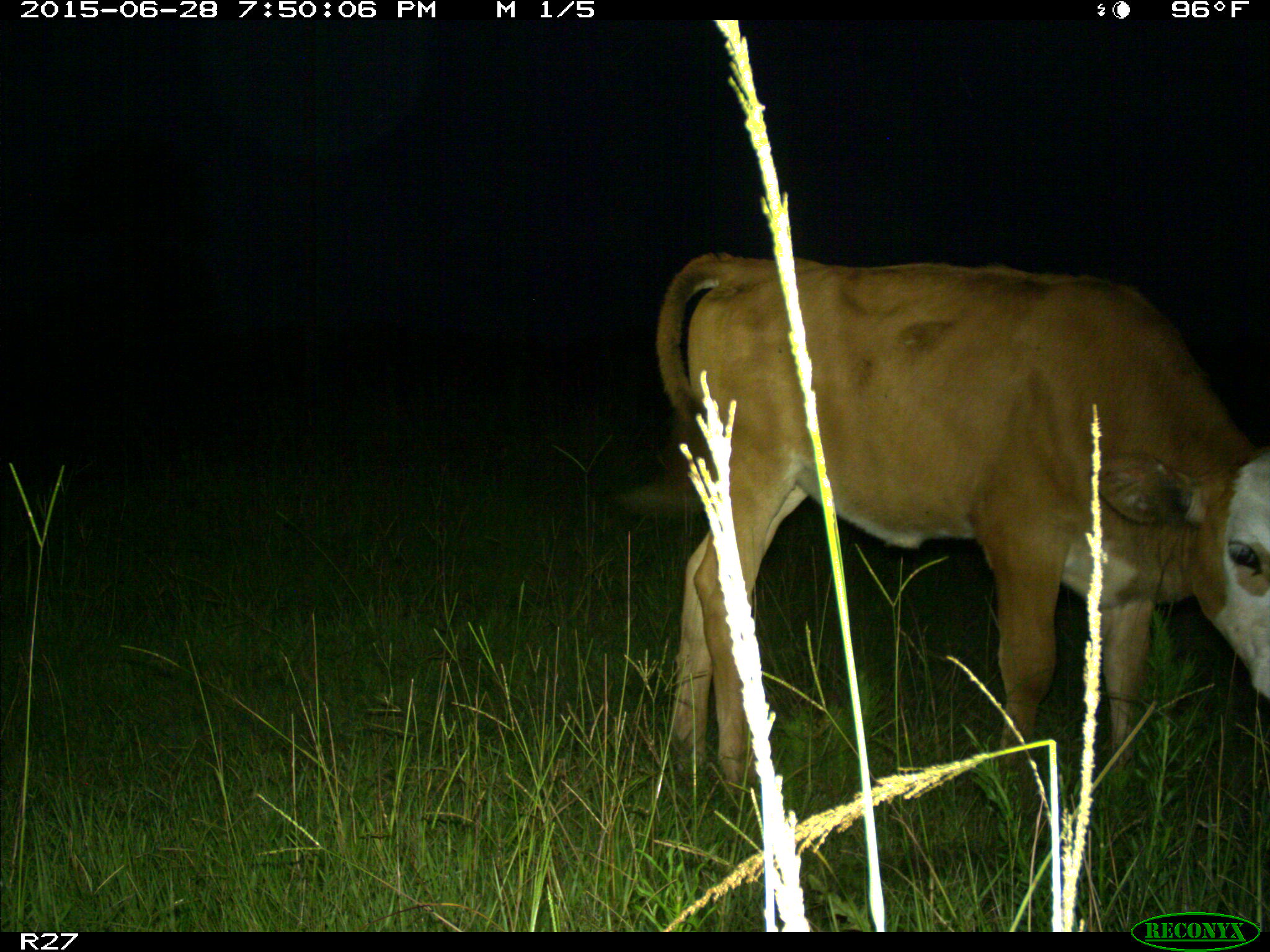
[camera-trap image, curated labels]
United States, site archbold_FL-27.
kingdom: Animalia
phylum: Chordata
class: Mammalia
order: Artiodactyla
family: Bovidae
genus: Bos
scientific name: Bos taurus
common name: domestic cow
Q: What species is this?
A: Bos taurus (domestic cow).